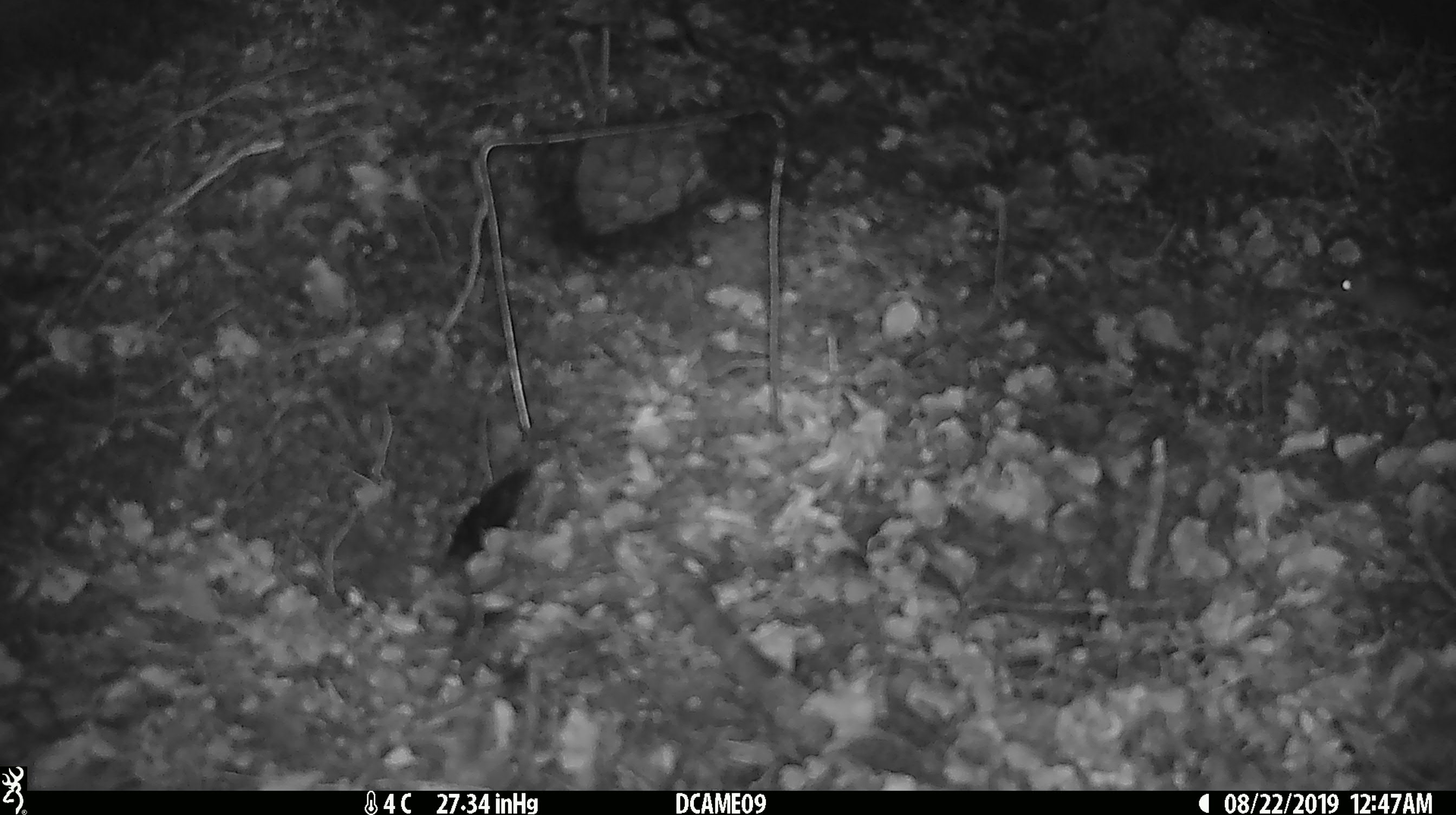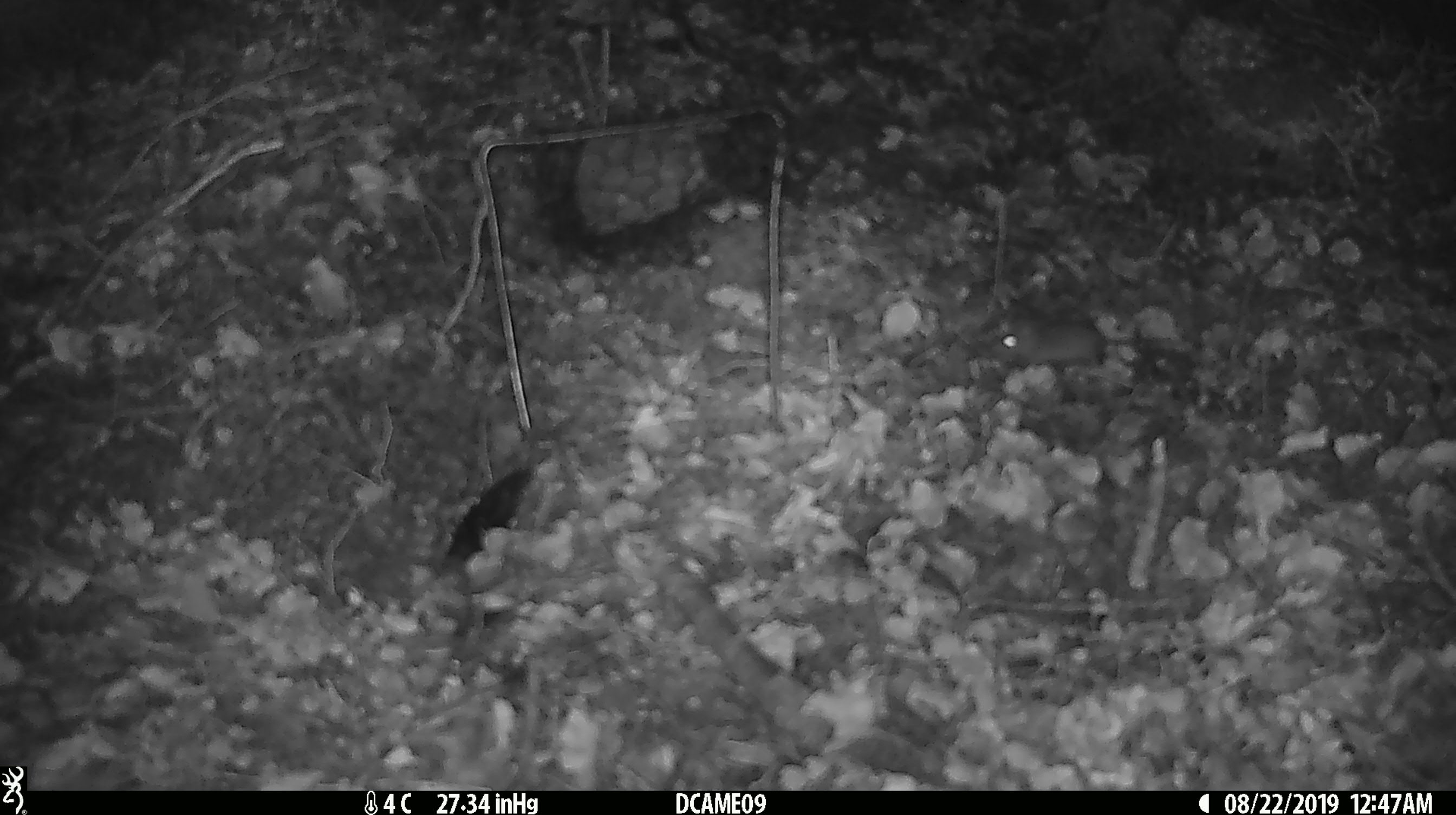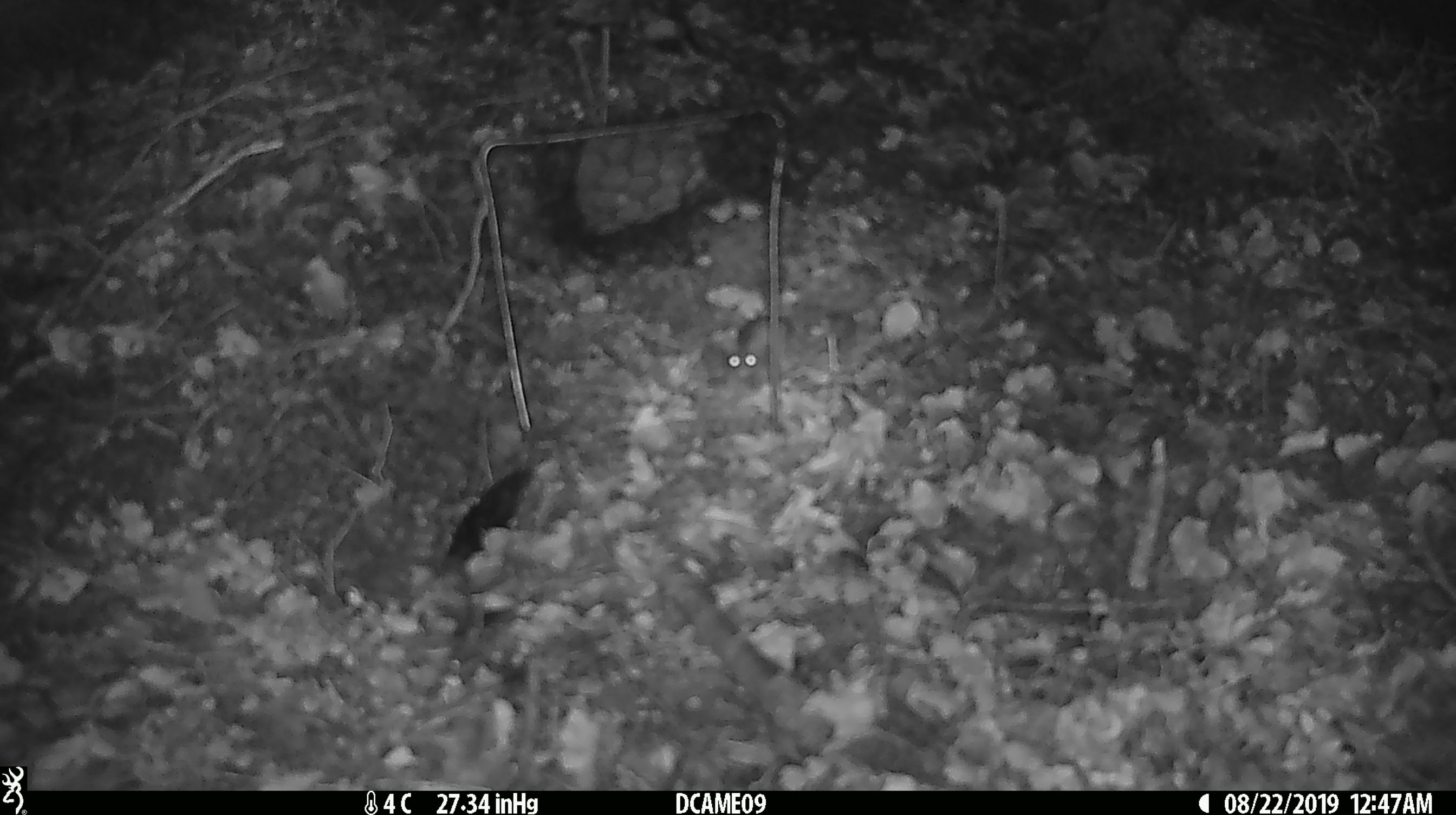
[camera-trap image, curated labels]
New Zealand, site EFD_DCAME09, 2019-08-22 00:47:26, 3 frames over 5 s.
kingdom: Animalia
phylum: Chordata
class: Mammalia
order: Rodentia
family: Muridae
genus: Mus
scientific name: Mus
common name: mouse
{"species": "mouse (Mus)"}